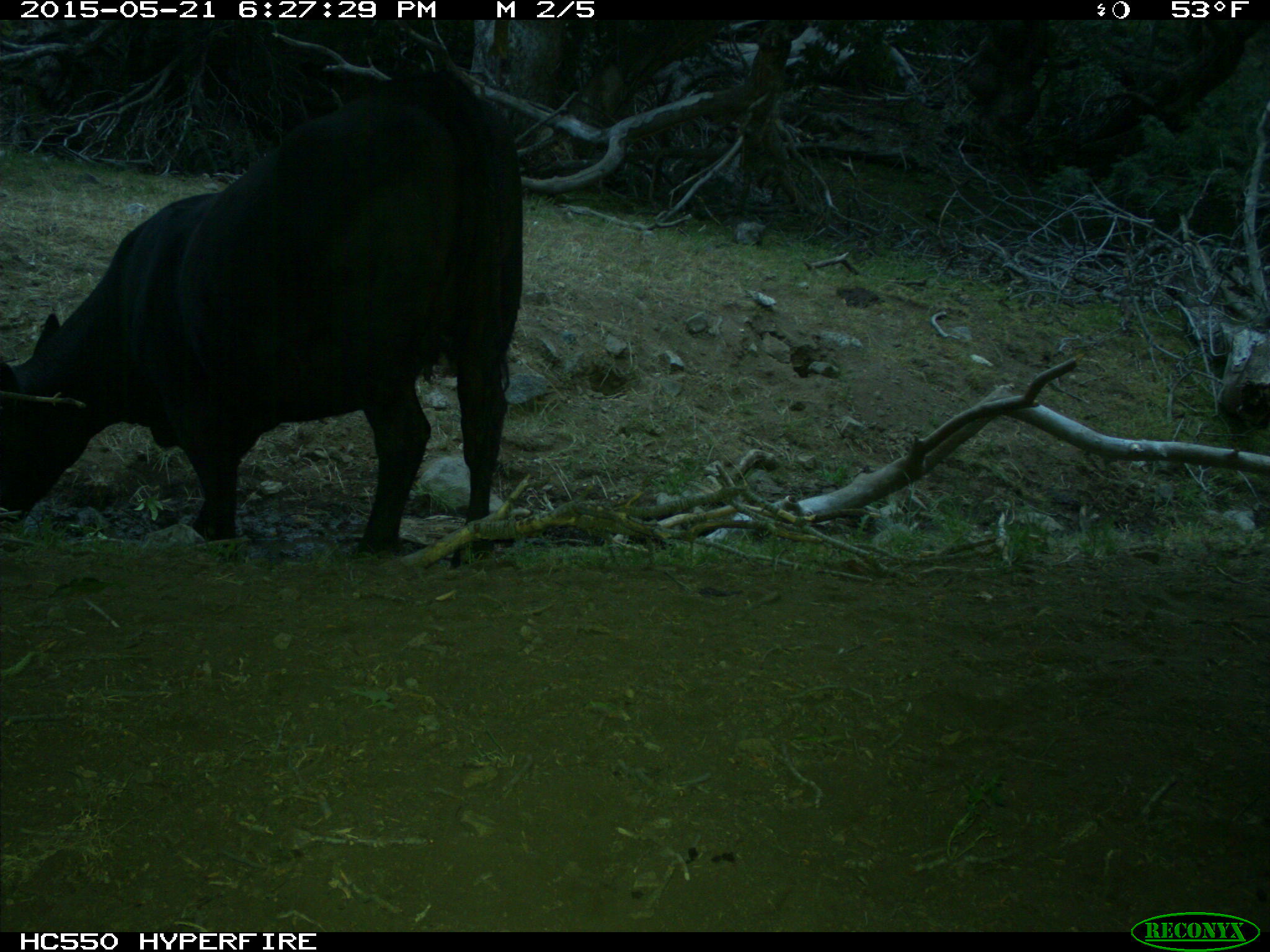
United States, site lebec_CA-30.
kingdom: Animalia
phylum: Chordata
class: Mammalia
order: Artiodactyla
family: Bovidae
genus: Bos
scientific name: Bos taurus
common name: domestic cow